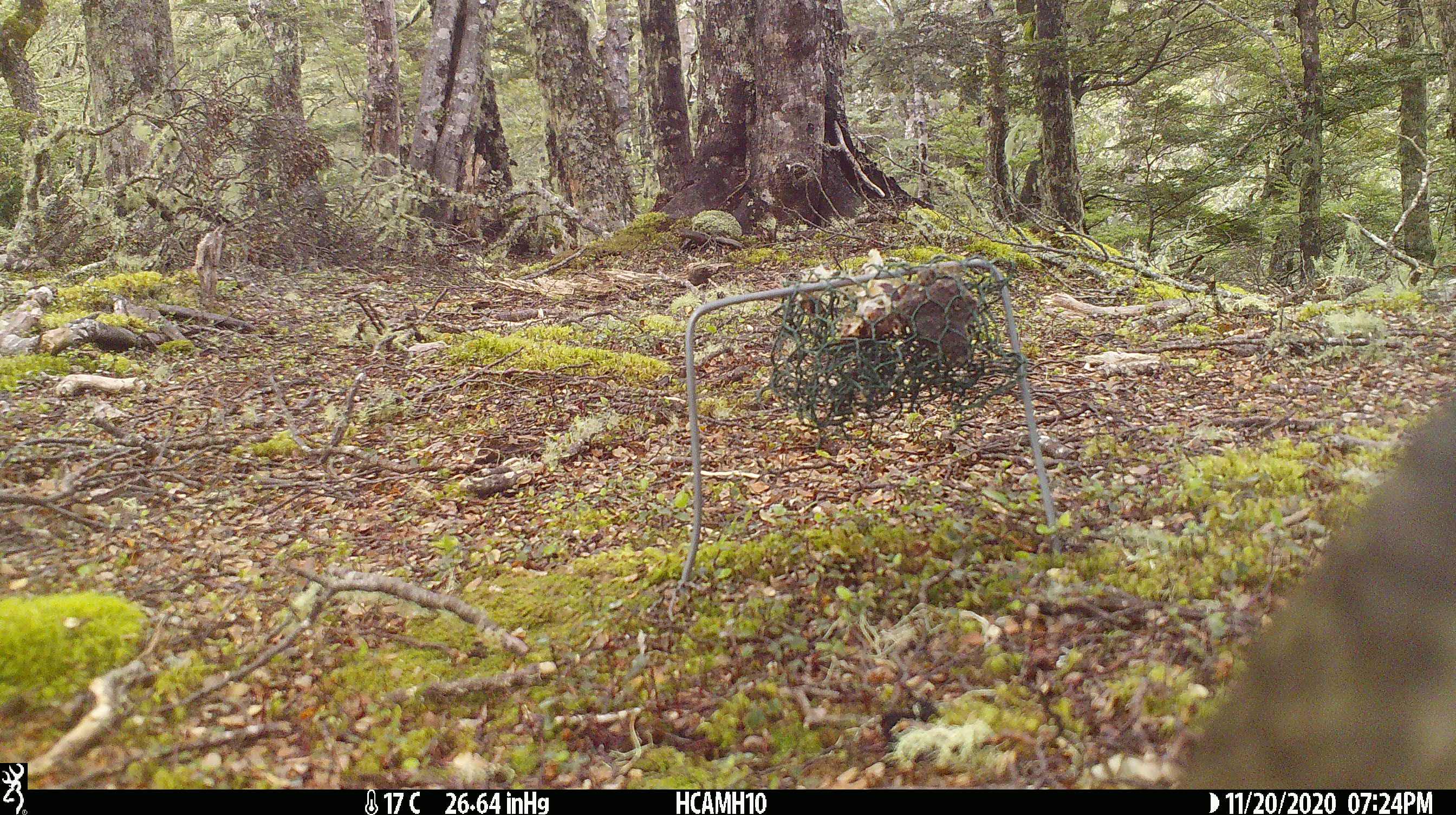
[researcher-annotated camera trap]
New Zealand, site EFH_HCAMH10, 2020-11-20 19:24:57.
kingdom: Animalia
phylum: Chordata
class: Aves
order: Psittaciformes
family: Strigopidae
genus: Nestor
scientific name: Nestor notabilis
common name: kea